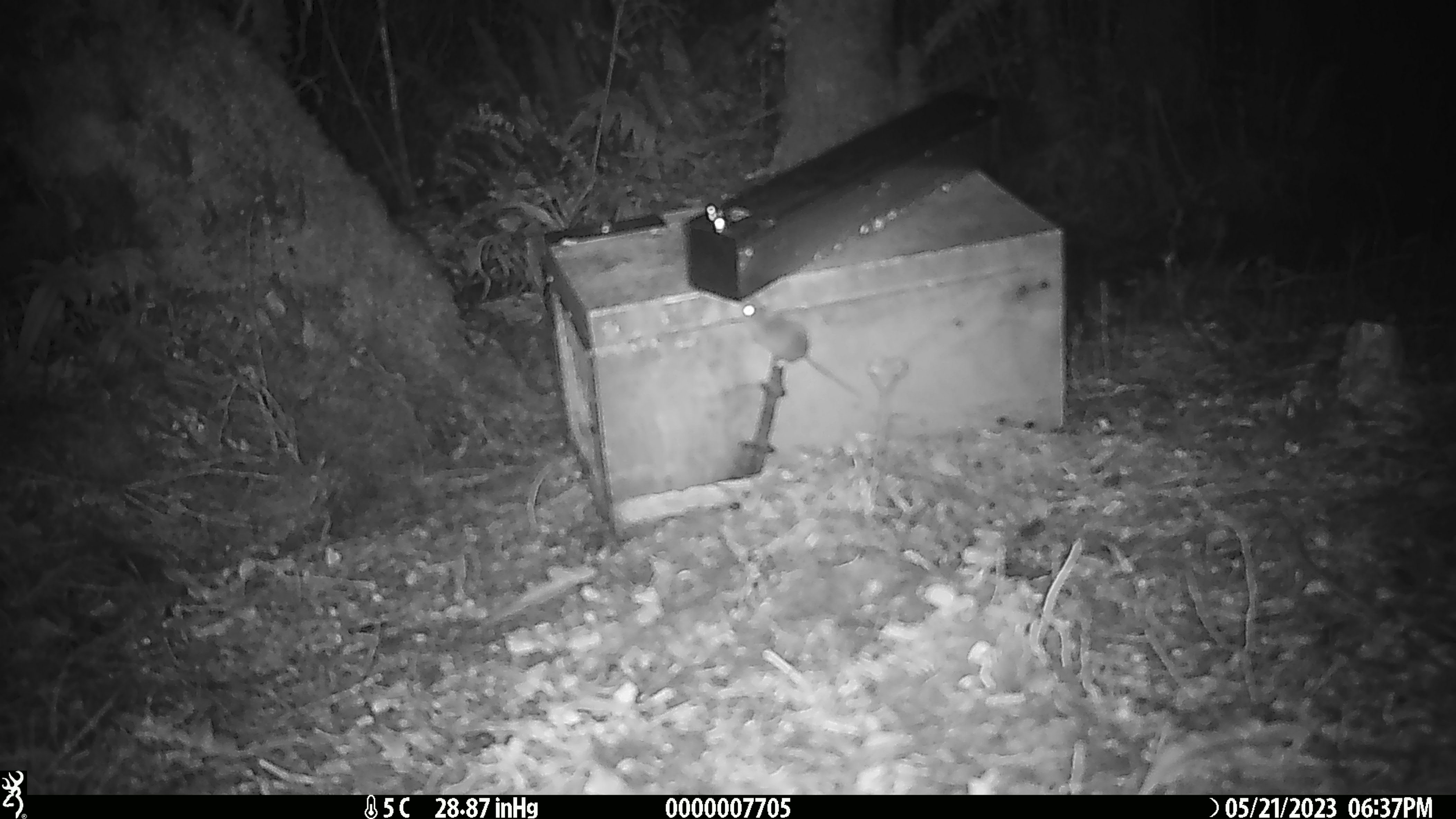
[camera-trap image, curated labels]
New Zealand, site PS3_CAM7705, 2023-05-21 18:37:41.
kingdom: Animalia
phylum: Chordata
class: Mammalia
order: Rodentia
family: Muridae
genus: Mus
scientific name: Mus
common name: mouse